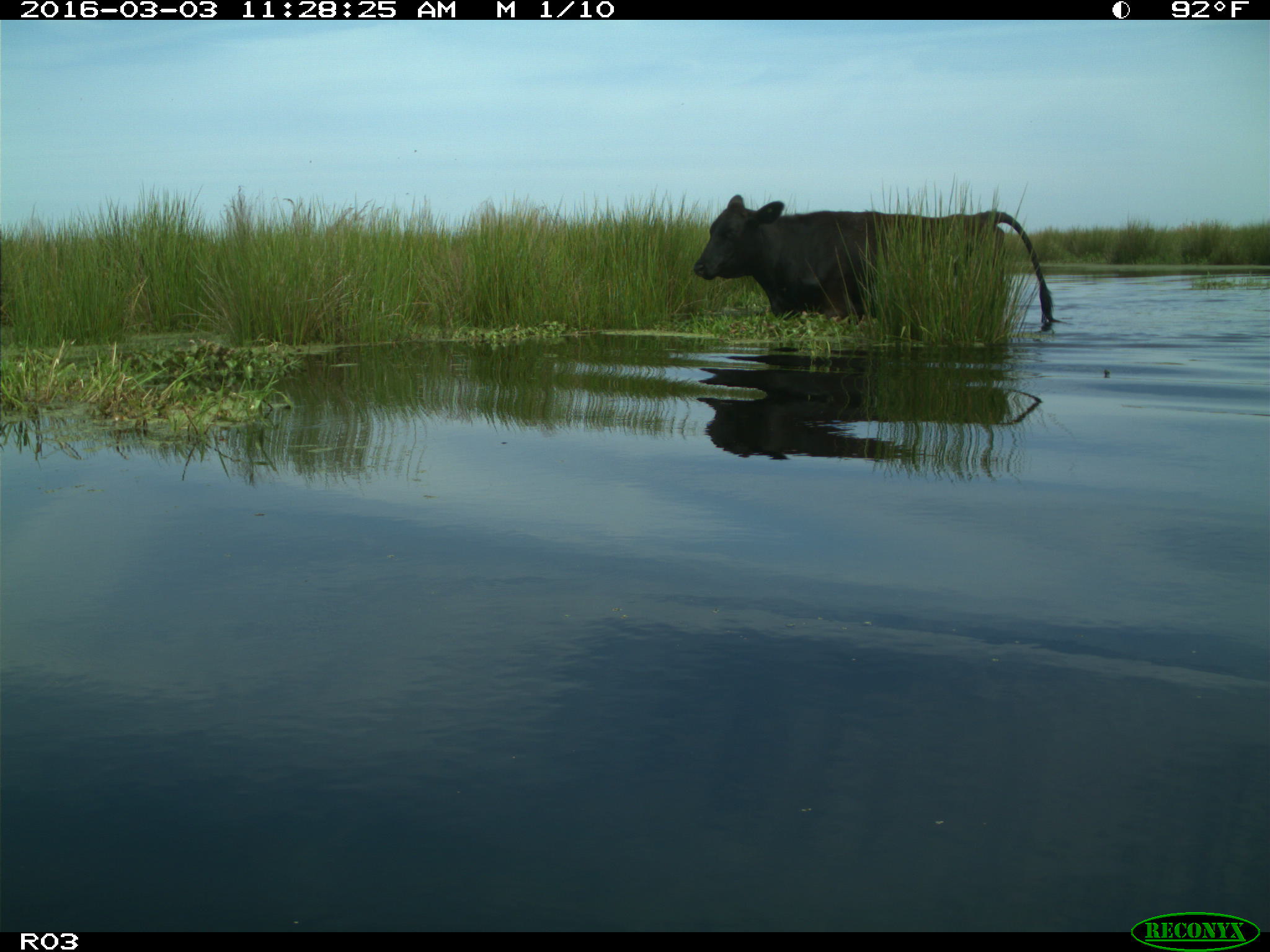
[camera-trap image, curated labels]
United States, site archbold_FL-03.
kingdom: Animalia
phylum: Chordata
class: Mammalia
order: Artiodactyla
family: Bovidae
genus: Bos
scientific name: Bos taurus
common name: domestic cow